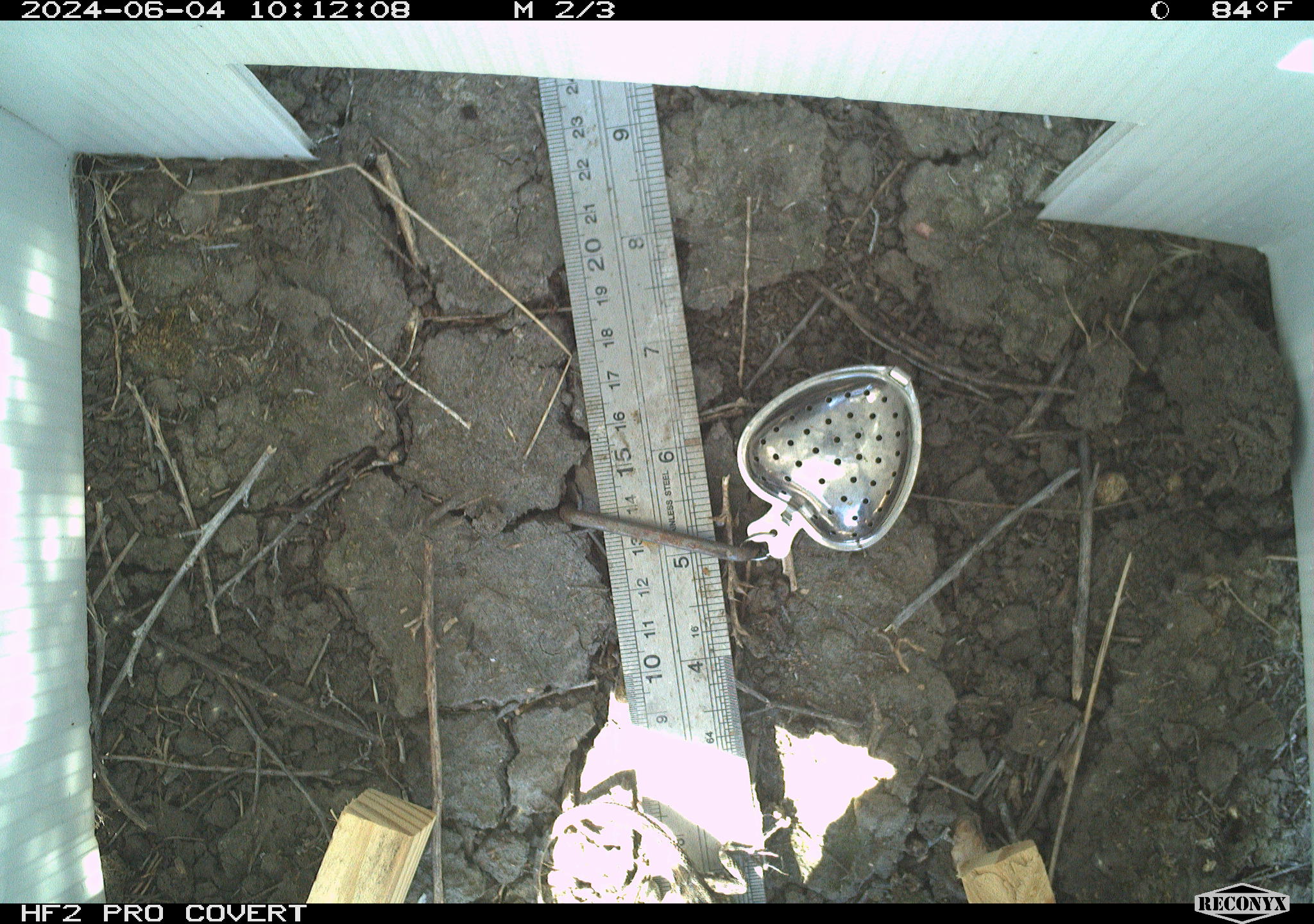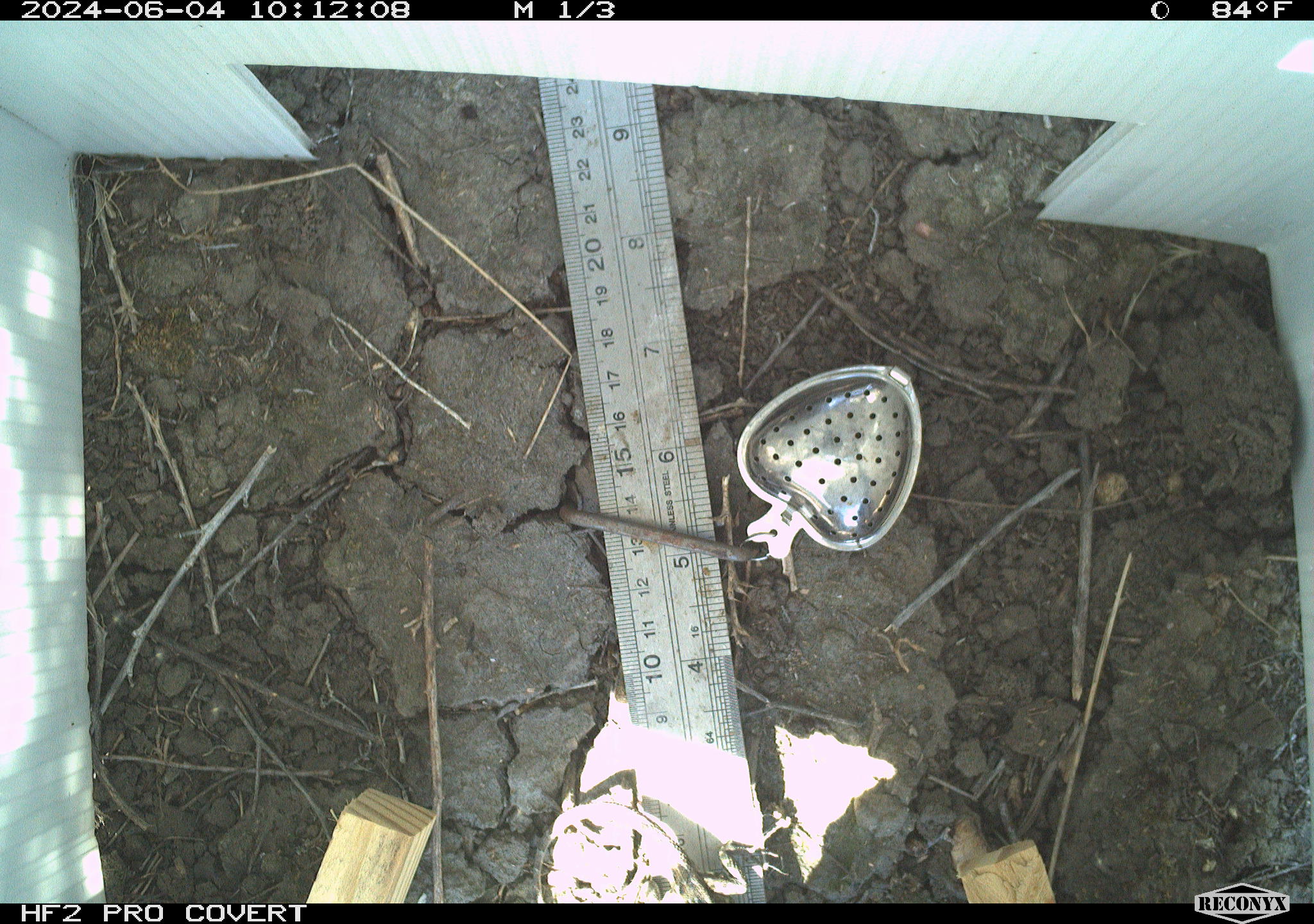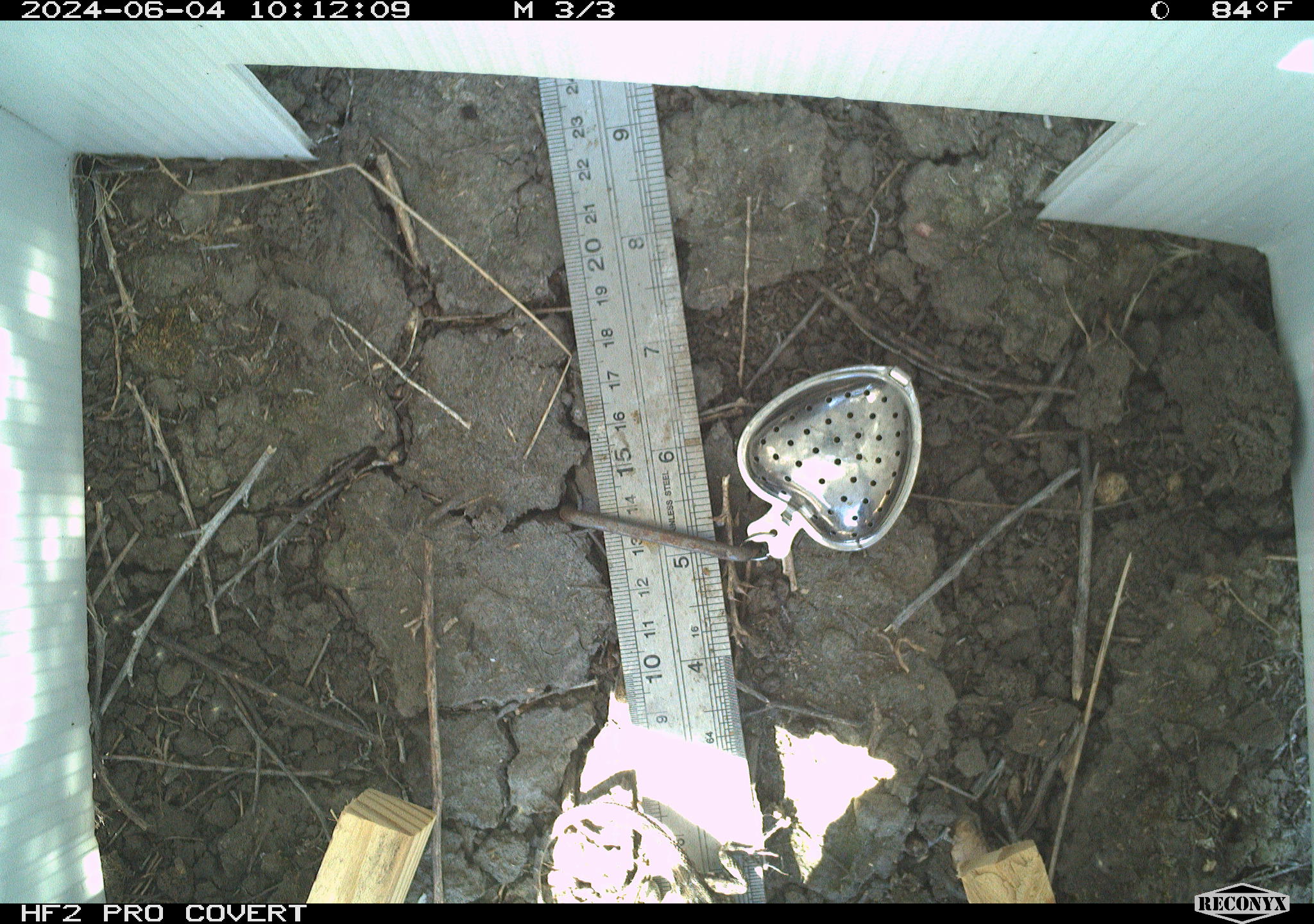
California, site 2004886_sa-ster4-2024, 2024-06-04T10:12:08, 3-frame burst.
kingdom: Animalia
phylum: Chordata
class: Reptilia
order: Squamata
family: Phrynosomatidae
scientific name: Phrynosomatidae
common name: phrynosomatid lizards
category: phrynosomatidae family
Phrynosomatidae family (phrynosomatid lizards) (Phrynosomatidae).